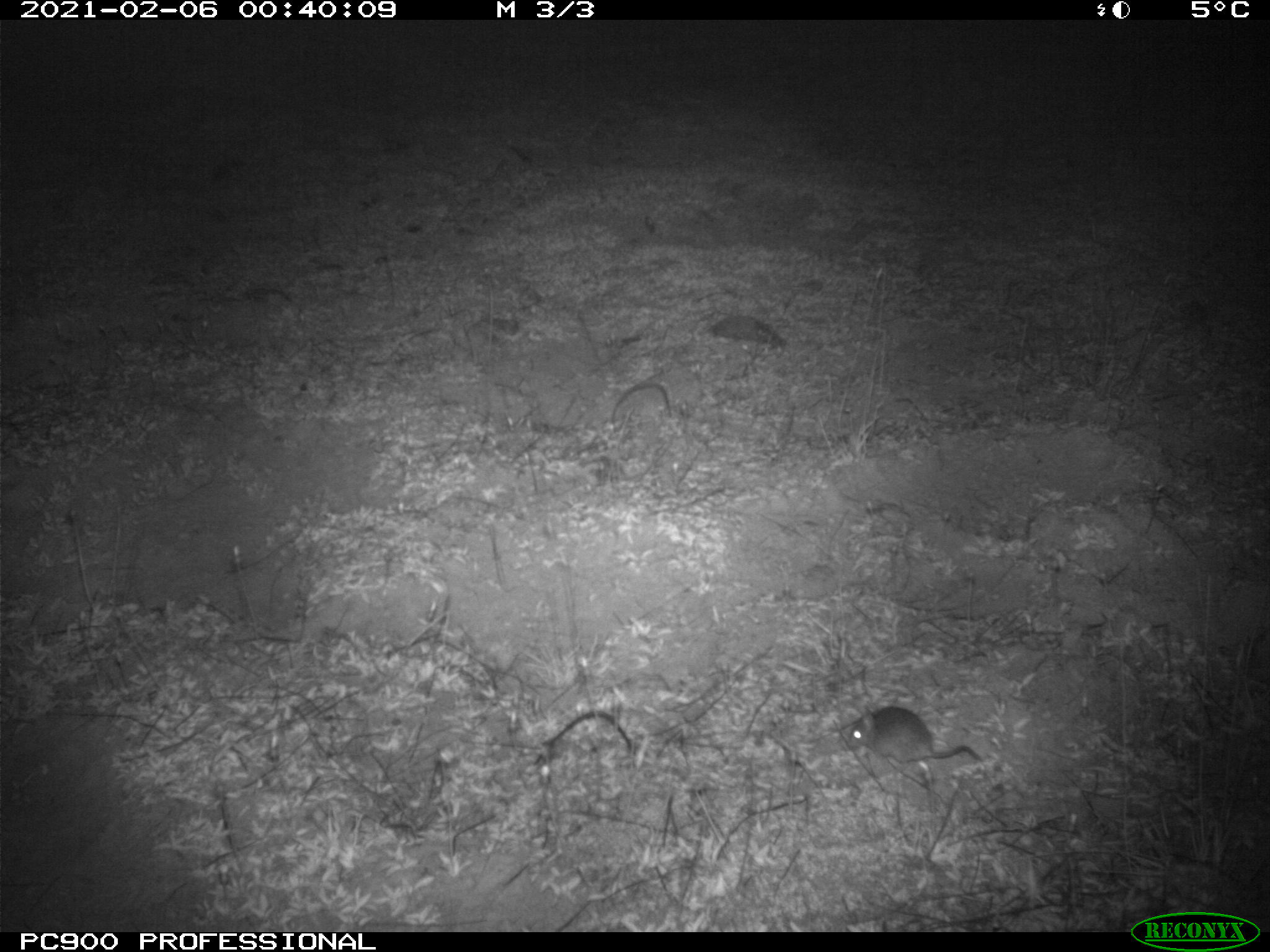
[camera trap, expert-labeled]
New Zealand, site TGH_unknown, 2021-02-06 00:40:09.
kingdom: Animalia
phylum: Chordata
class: Mammalia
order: Rodentia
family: Muridae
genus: Mus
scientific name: Mus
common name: mouse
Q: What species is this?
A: Mouse (Mus).